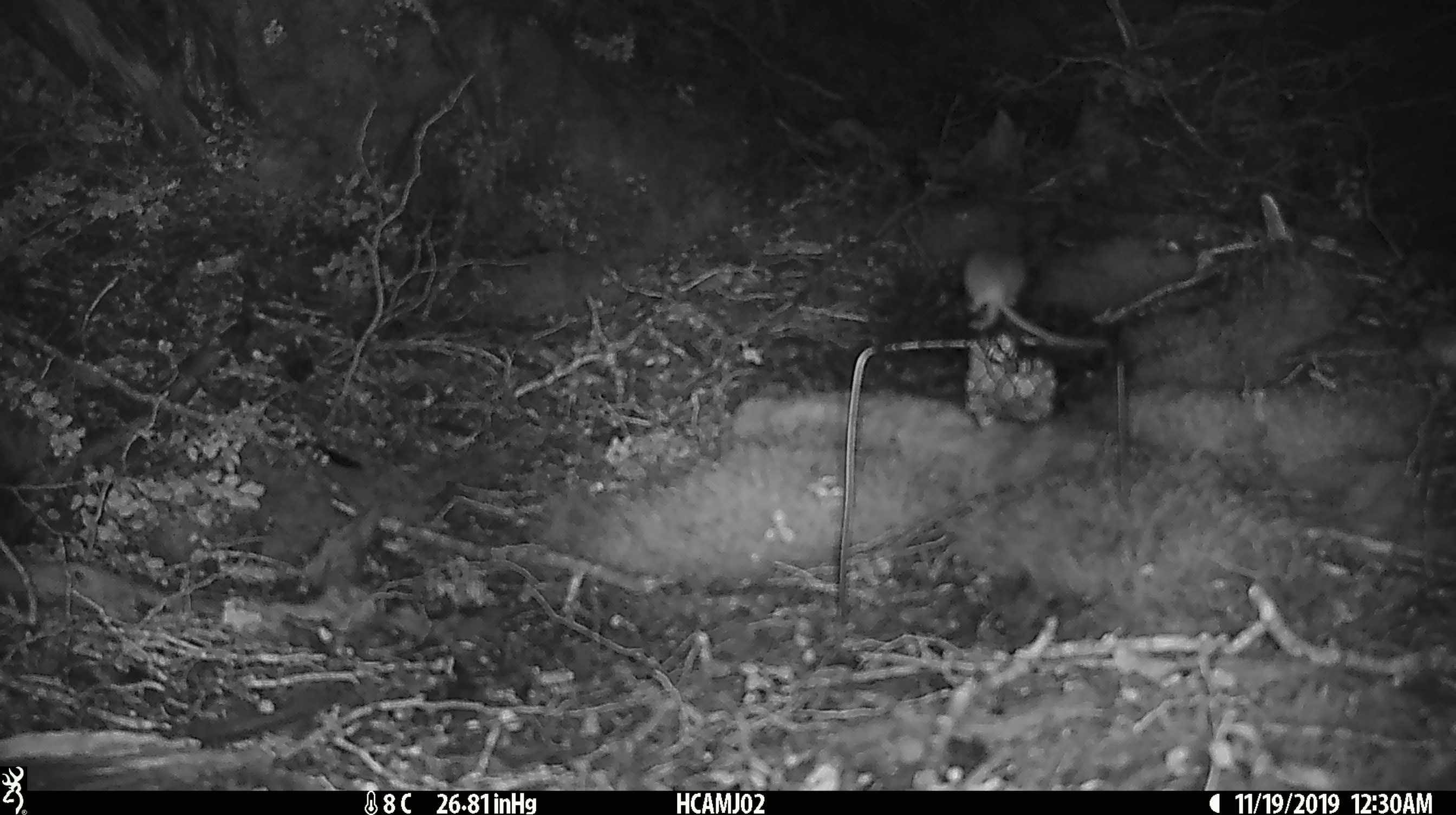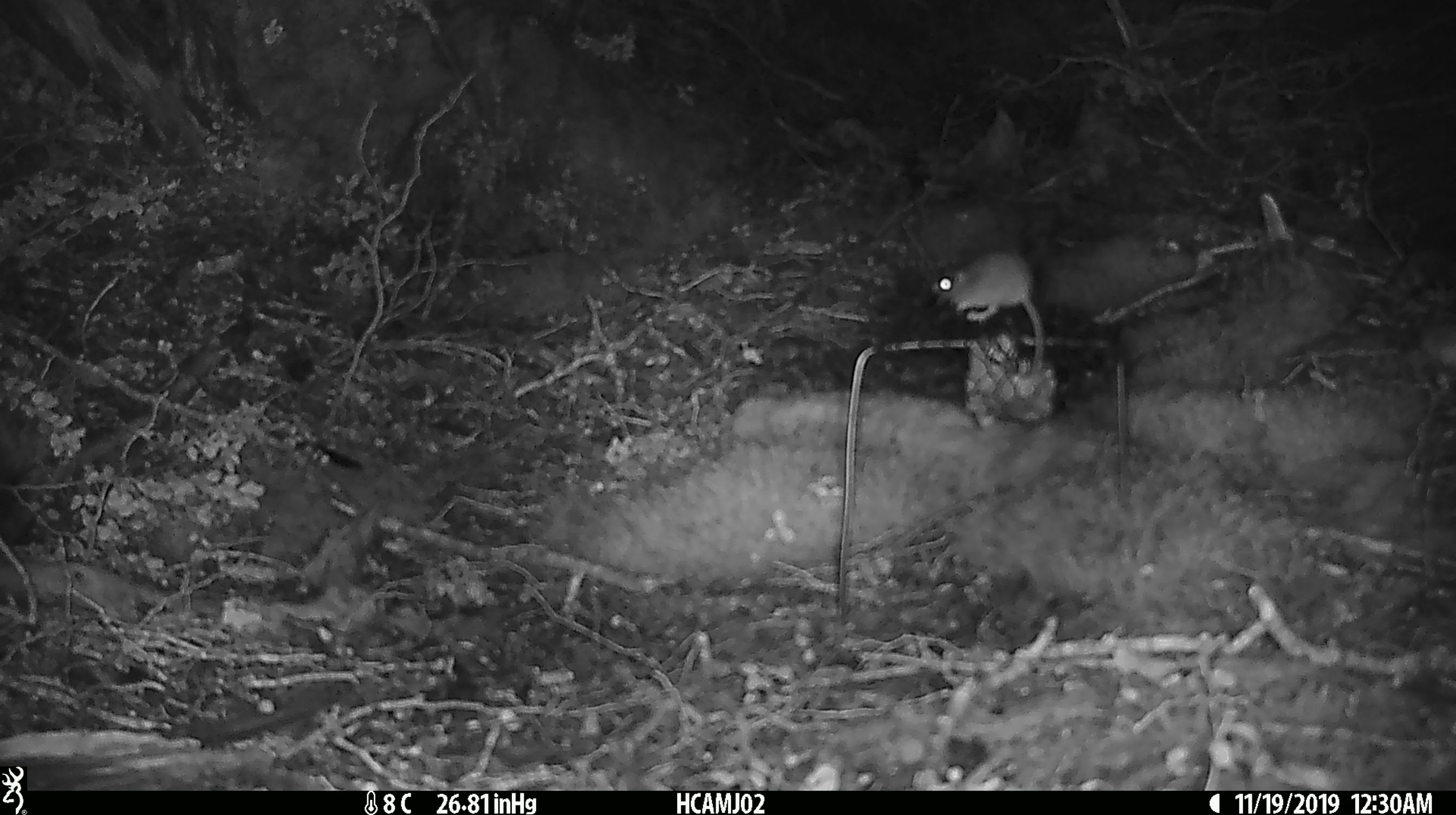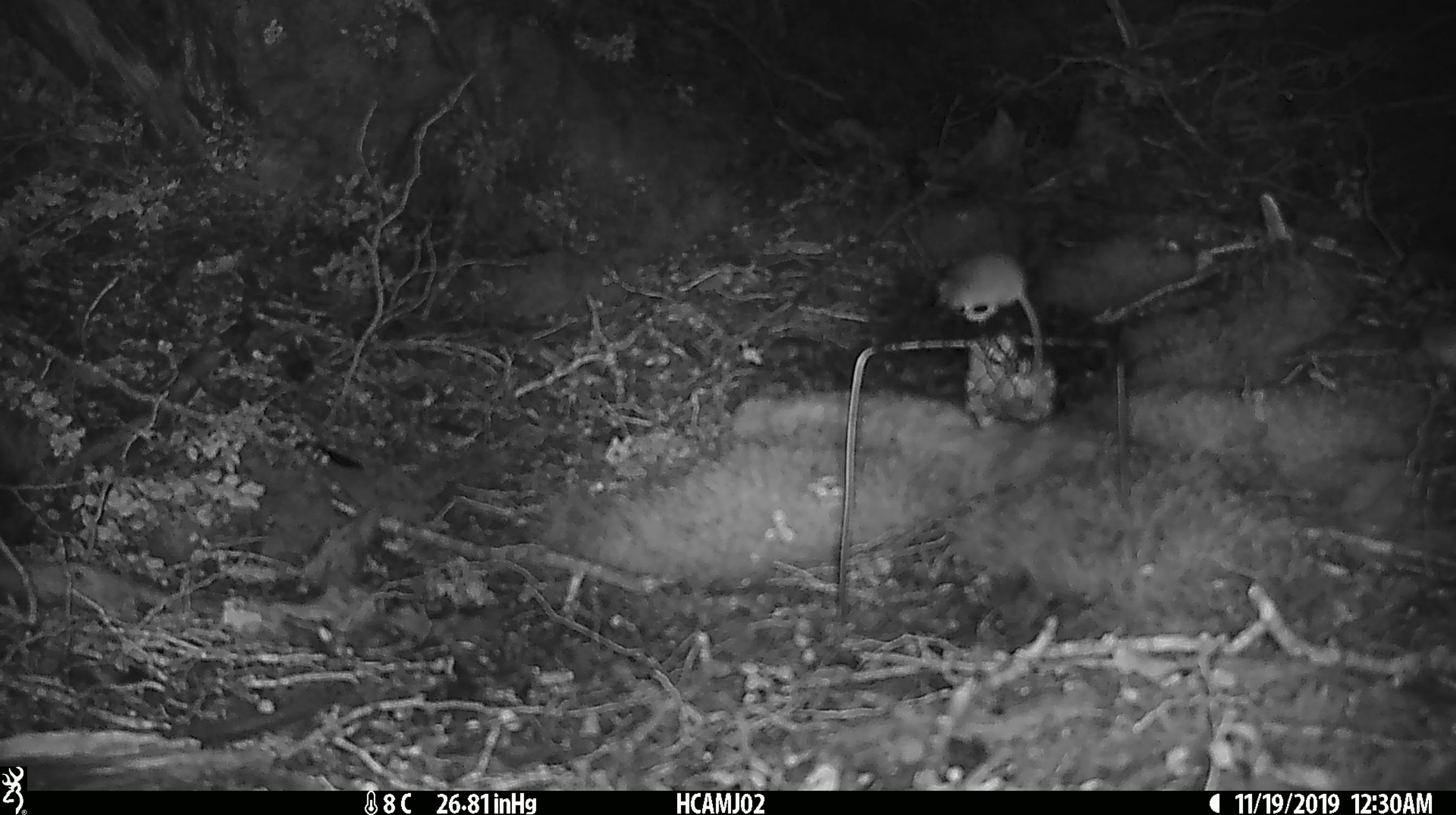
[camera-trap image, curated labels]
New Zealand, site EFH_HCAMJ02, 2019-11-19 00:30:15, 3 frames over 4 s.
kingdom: Animalia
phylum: Chordata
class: Mammalia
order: Rodentia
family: Muridae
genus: Mus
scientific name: Mus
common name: mouse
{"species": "mouse (Mus)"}